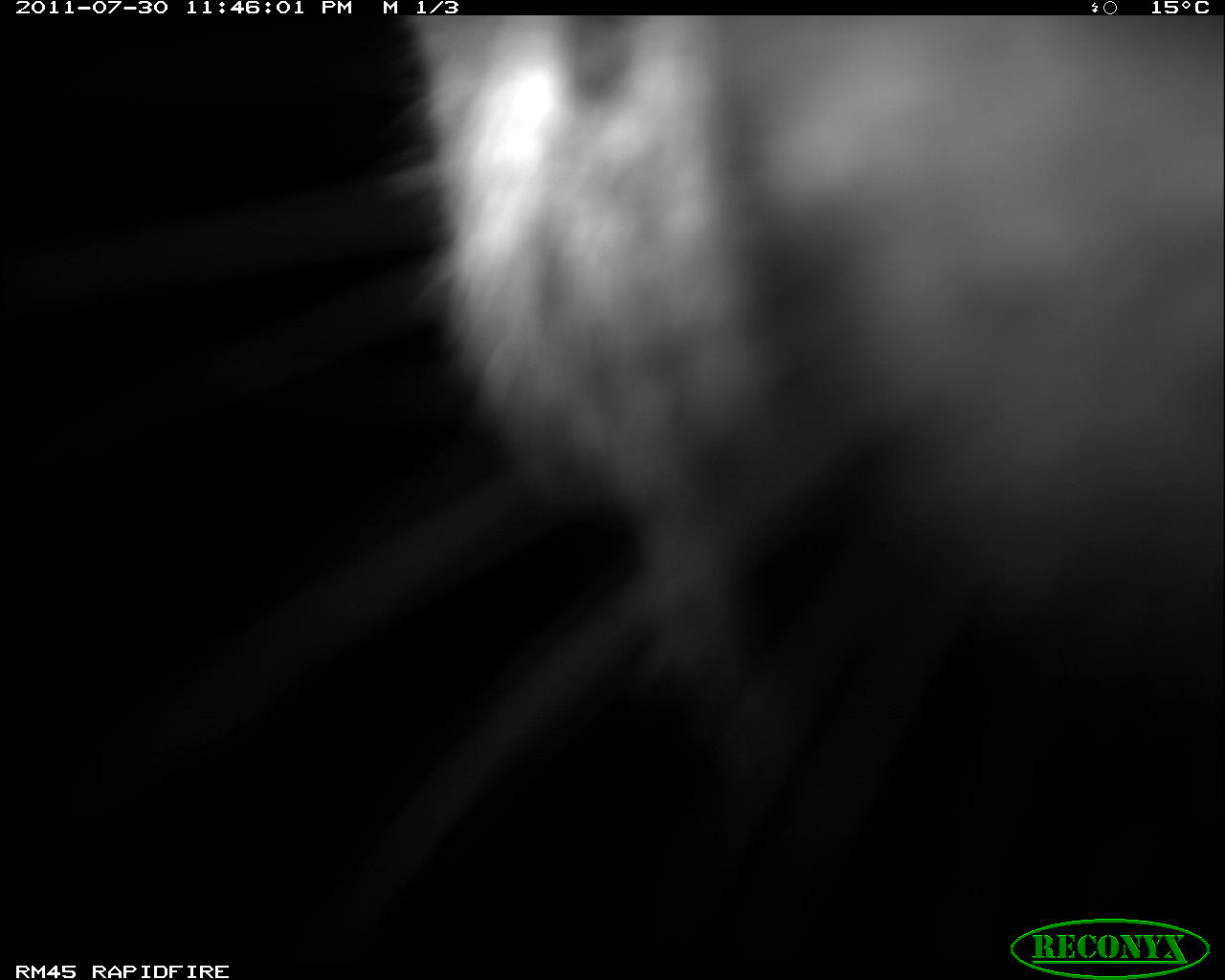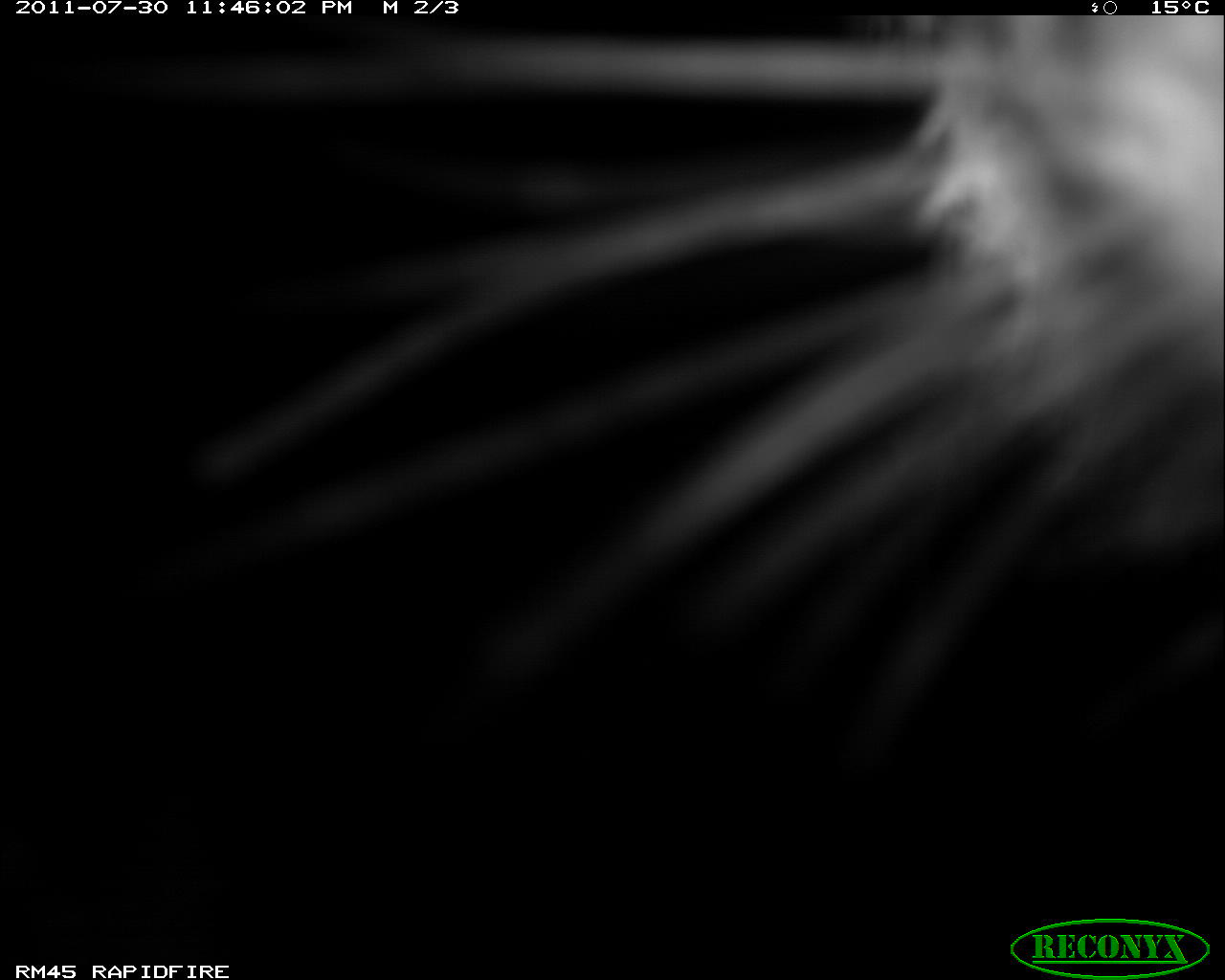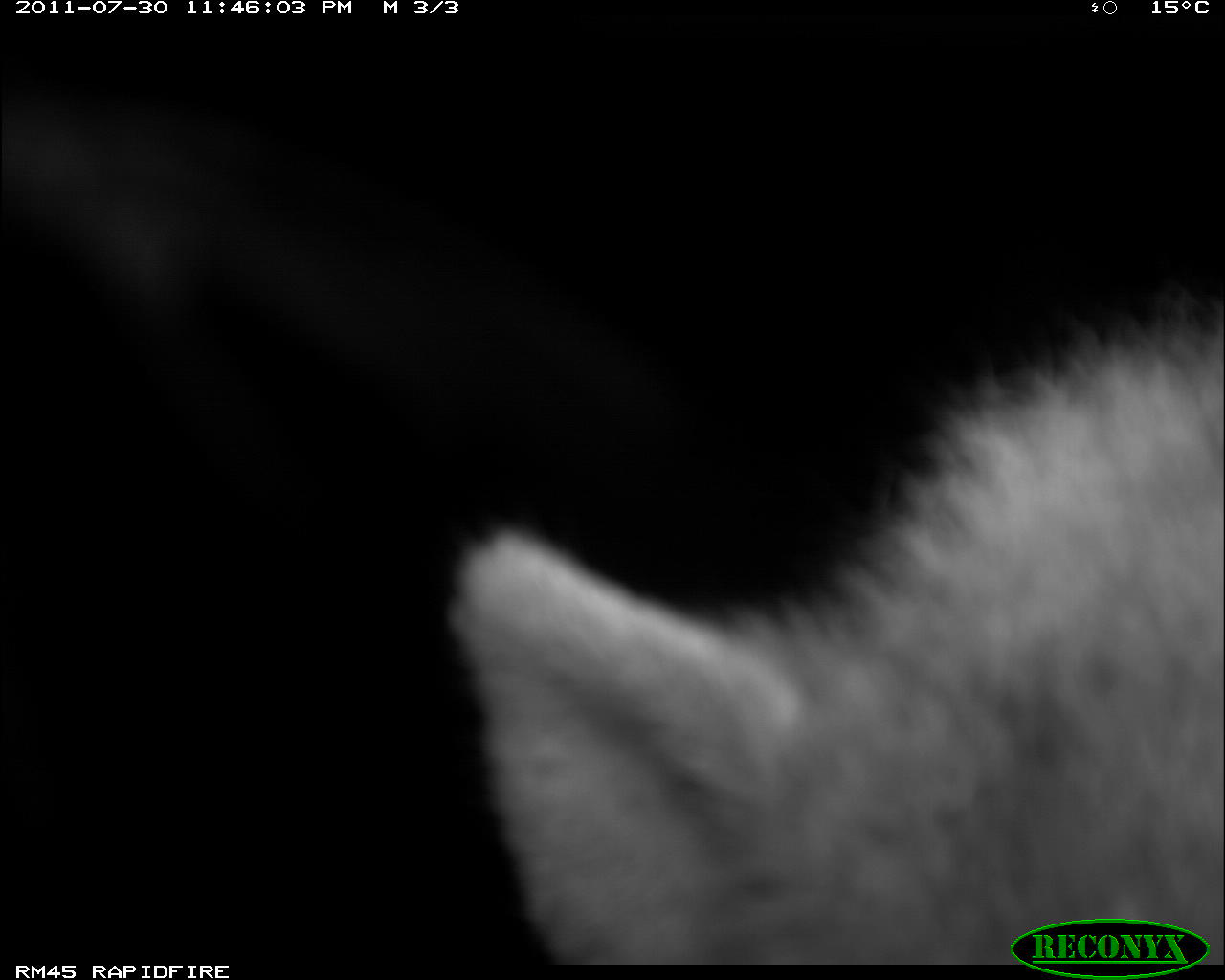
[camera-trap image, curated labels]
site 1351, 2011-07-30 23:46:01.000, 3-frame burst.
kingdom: Animalia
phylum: Chordata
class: Mammalia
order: Carnivora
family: Felidae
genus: Panthera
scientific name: Panthera leo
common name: lion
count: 1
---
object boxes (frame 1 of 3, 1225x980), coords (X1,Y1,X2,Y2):
panthera leo: (407,18,1222,794)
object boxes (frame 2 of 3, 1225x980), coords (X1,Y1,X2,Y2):
panthera leo: (208,17,1222,570)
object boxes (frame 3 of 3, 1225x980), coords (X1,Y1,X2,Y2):
panthera leo: (447,321,1225,965)